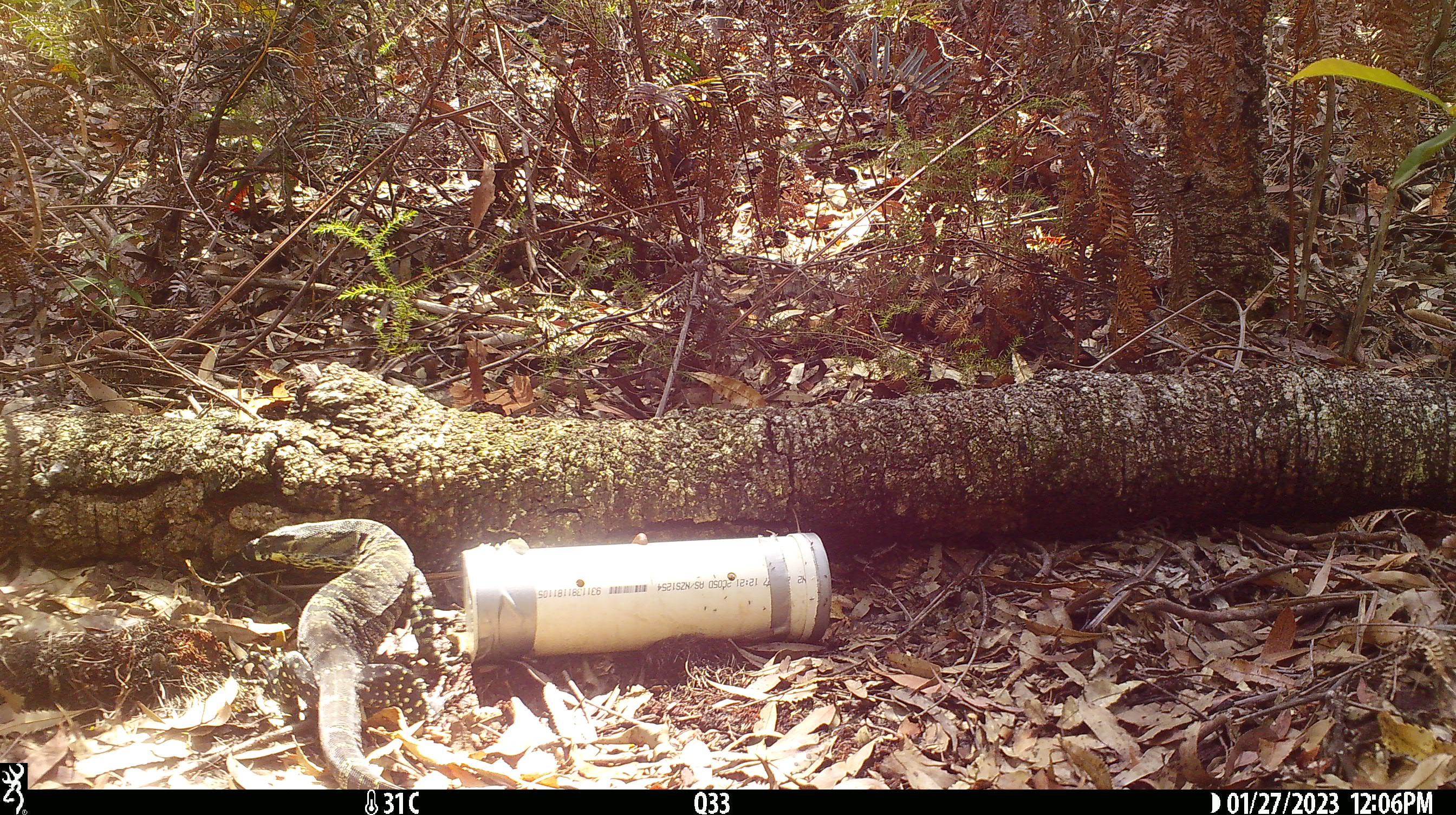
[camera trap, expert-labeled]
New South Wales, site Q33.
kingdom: Animalia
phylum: Chordata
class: Reptilia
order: Squamata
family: Varanidae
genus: Varanus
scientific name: Varanus varius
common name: lace monitor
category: goanna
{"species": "goanna (lace monitor) (Varanus varius)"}